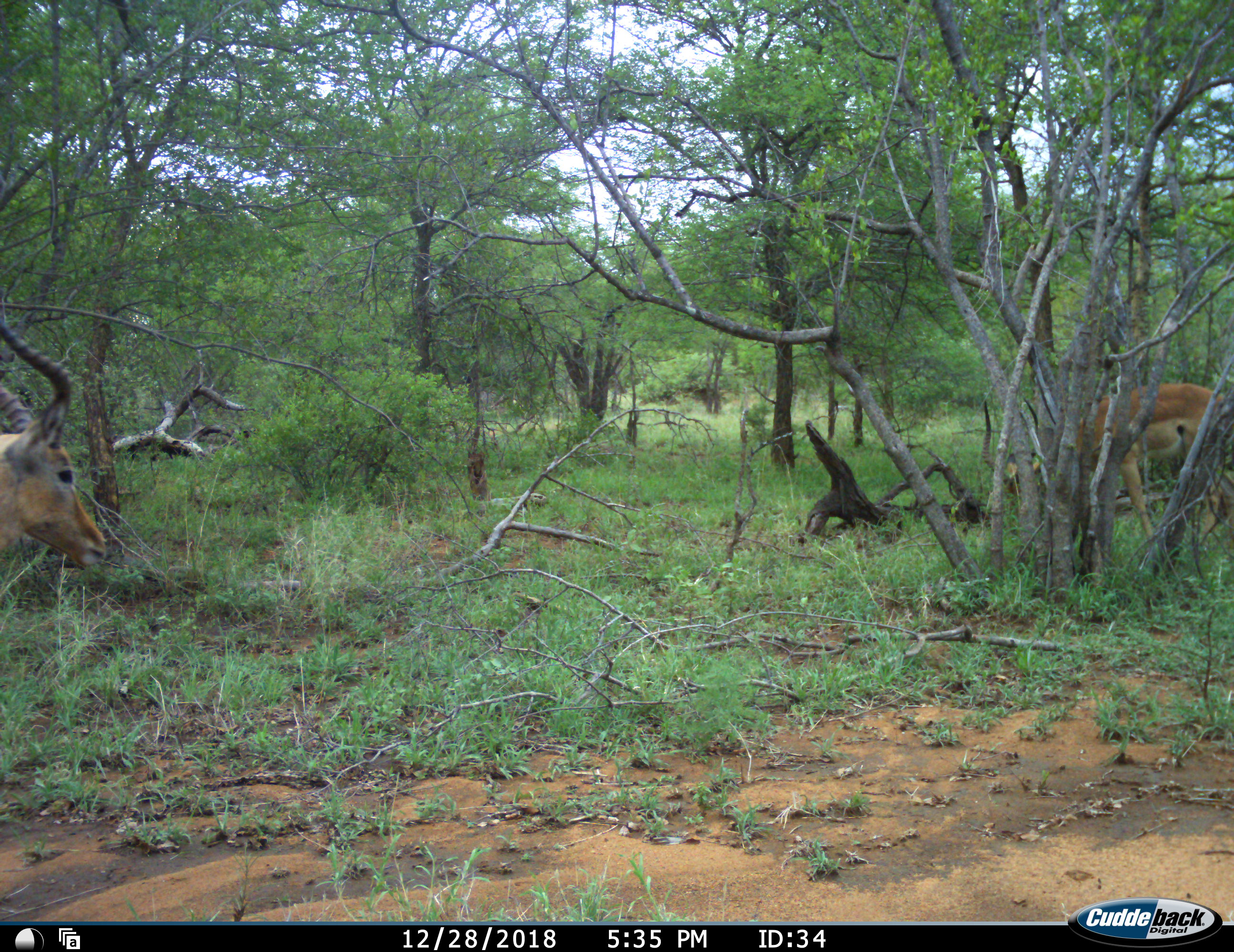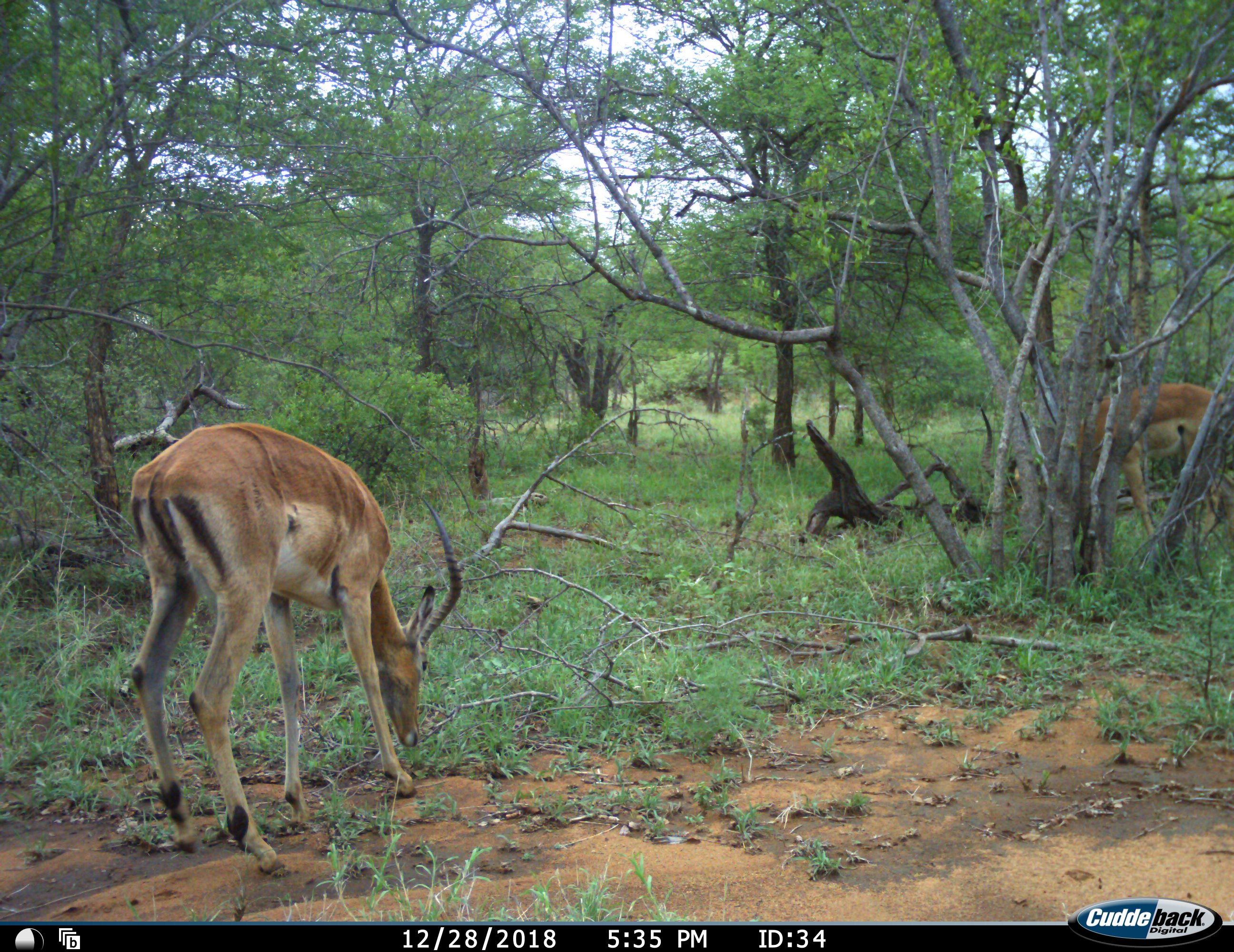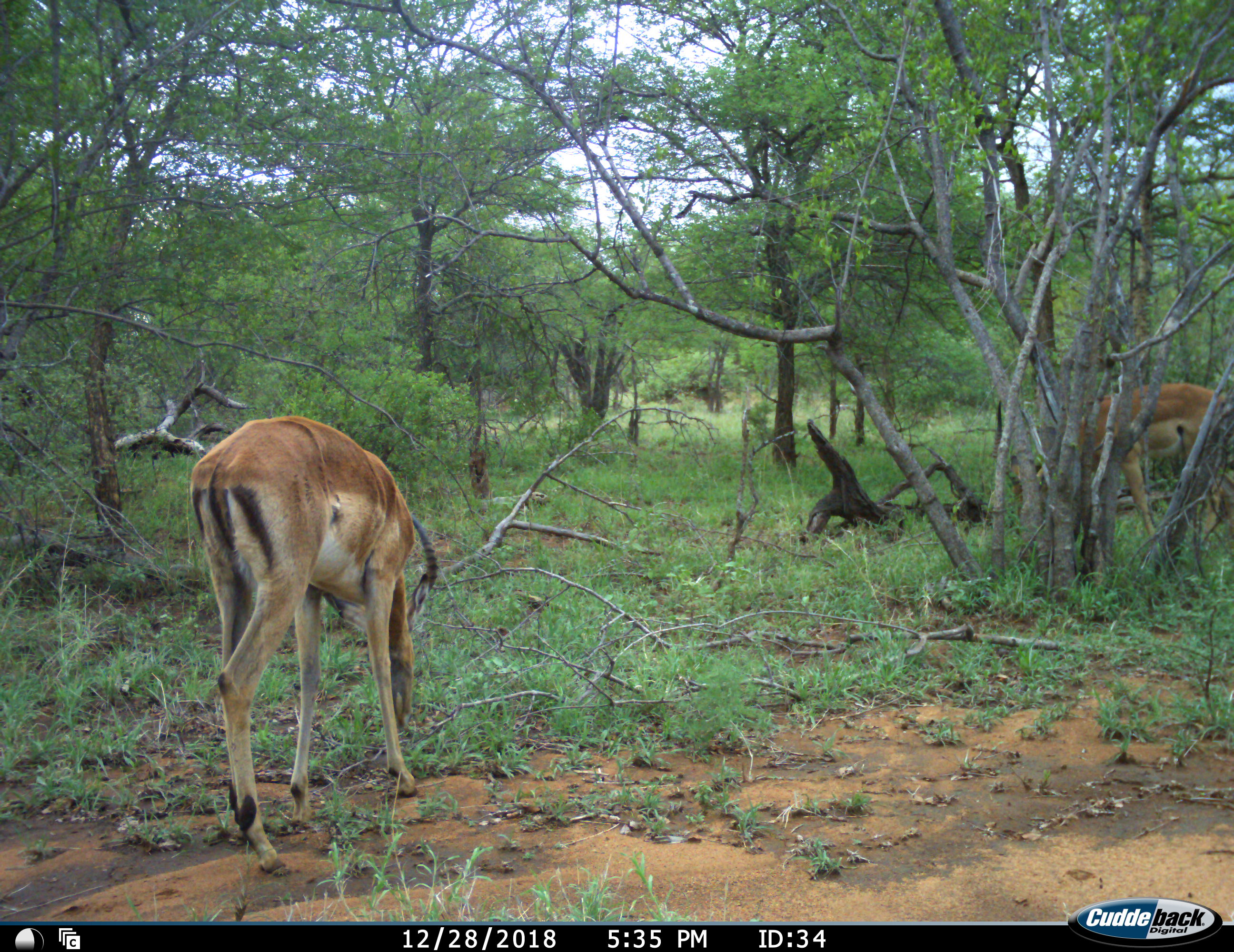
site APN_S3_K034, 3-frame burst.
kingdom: Animalia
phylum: Chordata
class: Mammalia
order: Artiodactyla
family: Bovidae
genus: Aepyceros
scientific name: Aepyceros melampus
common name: impala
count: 2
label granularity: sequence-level